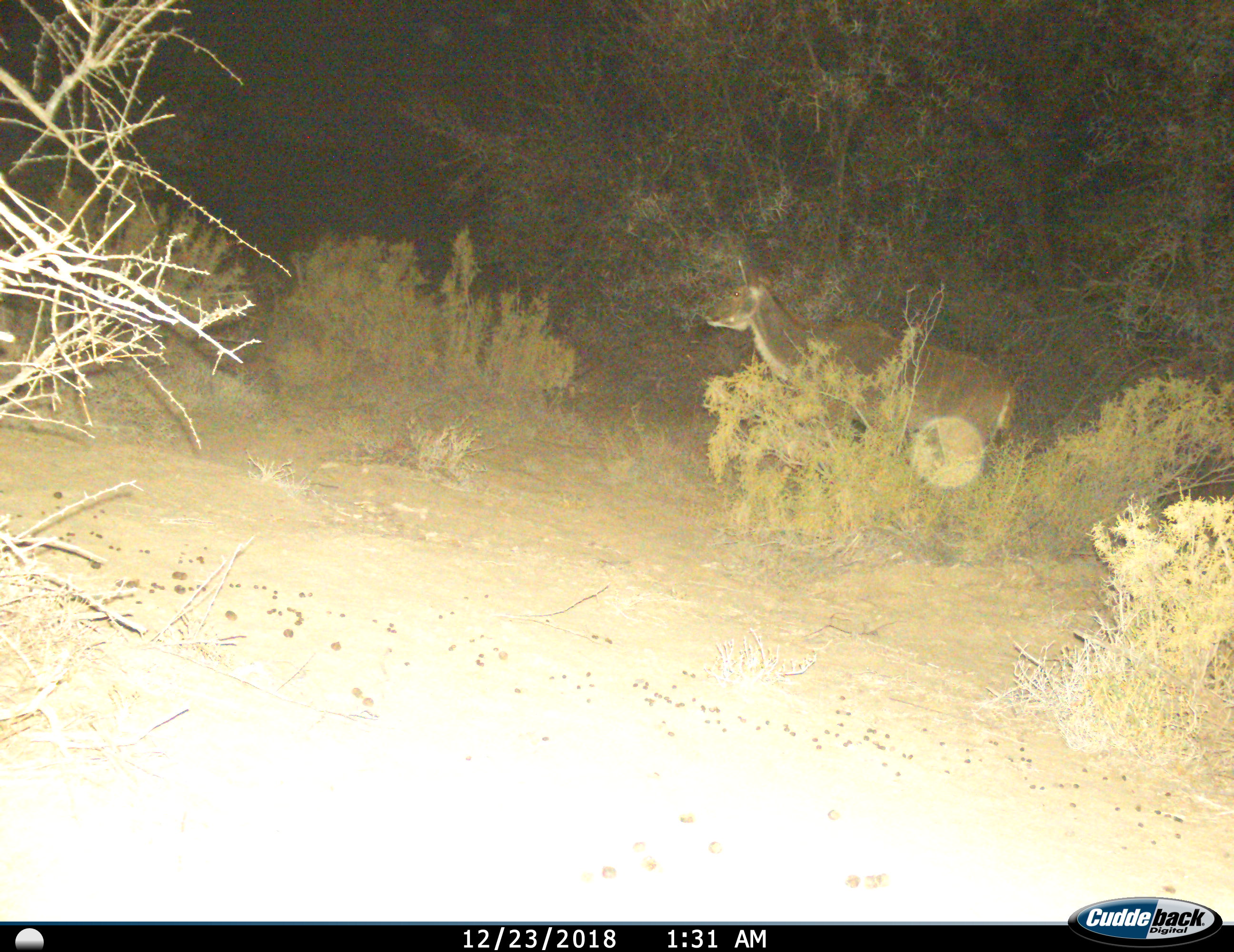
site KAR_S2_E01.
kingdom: Animalia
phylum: Chordata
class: Mammalia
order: Artiodactyla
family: Bovidae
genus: Tragelaphus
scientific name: Tragelaphus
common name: kudu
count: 1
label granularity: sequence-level